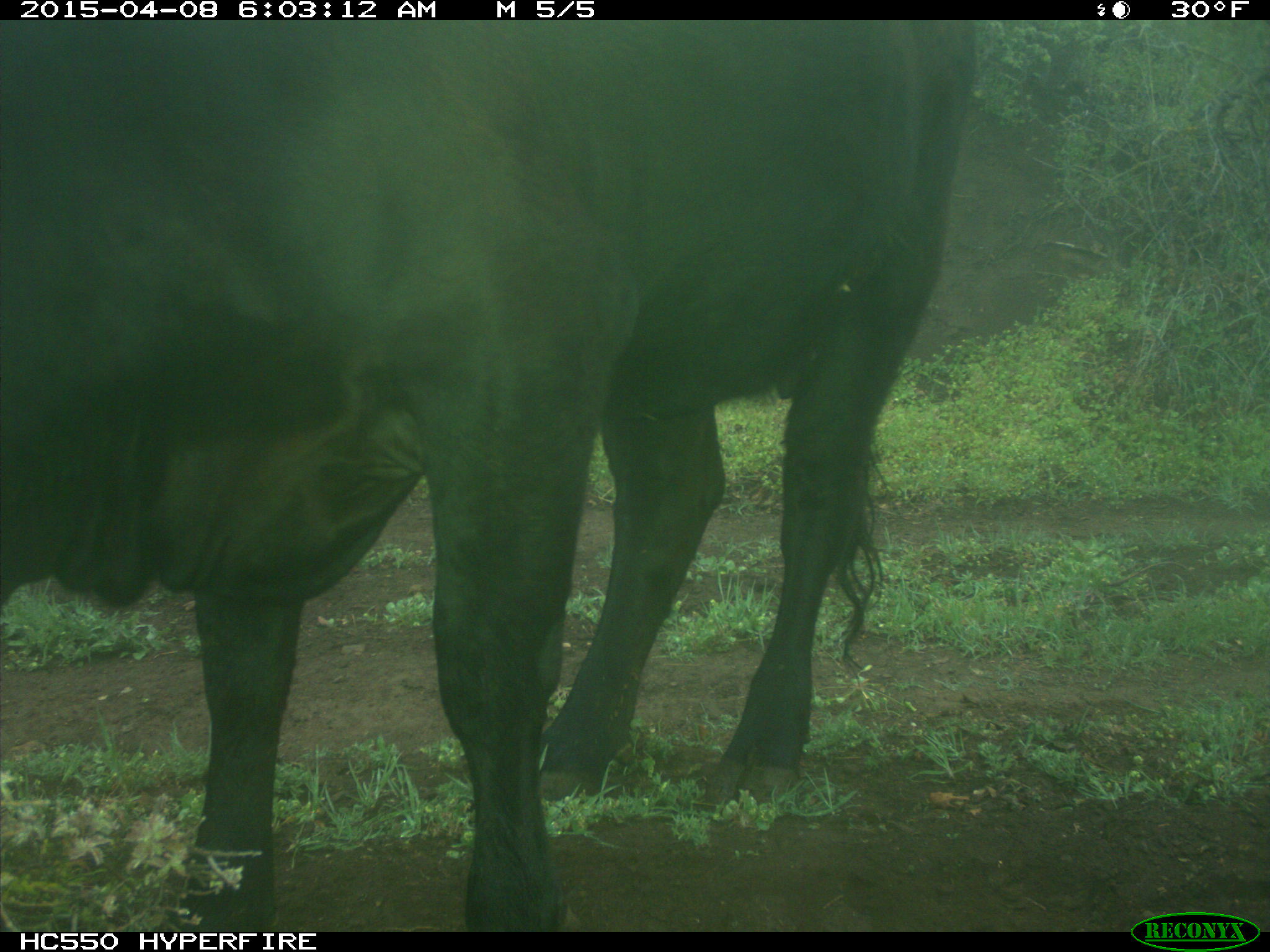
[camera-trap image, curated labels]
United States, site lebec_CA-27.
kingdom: Animalia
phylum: Chordata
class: Mammalia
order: Artiodactyla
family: Bovidae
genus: Bos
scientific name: Bos taurus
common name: domestic cow